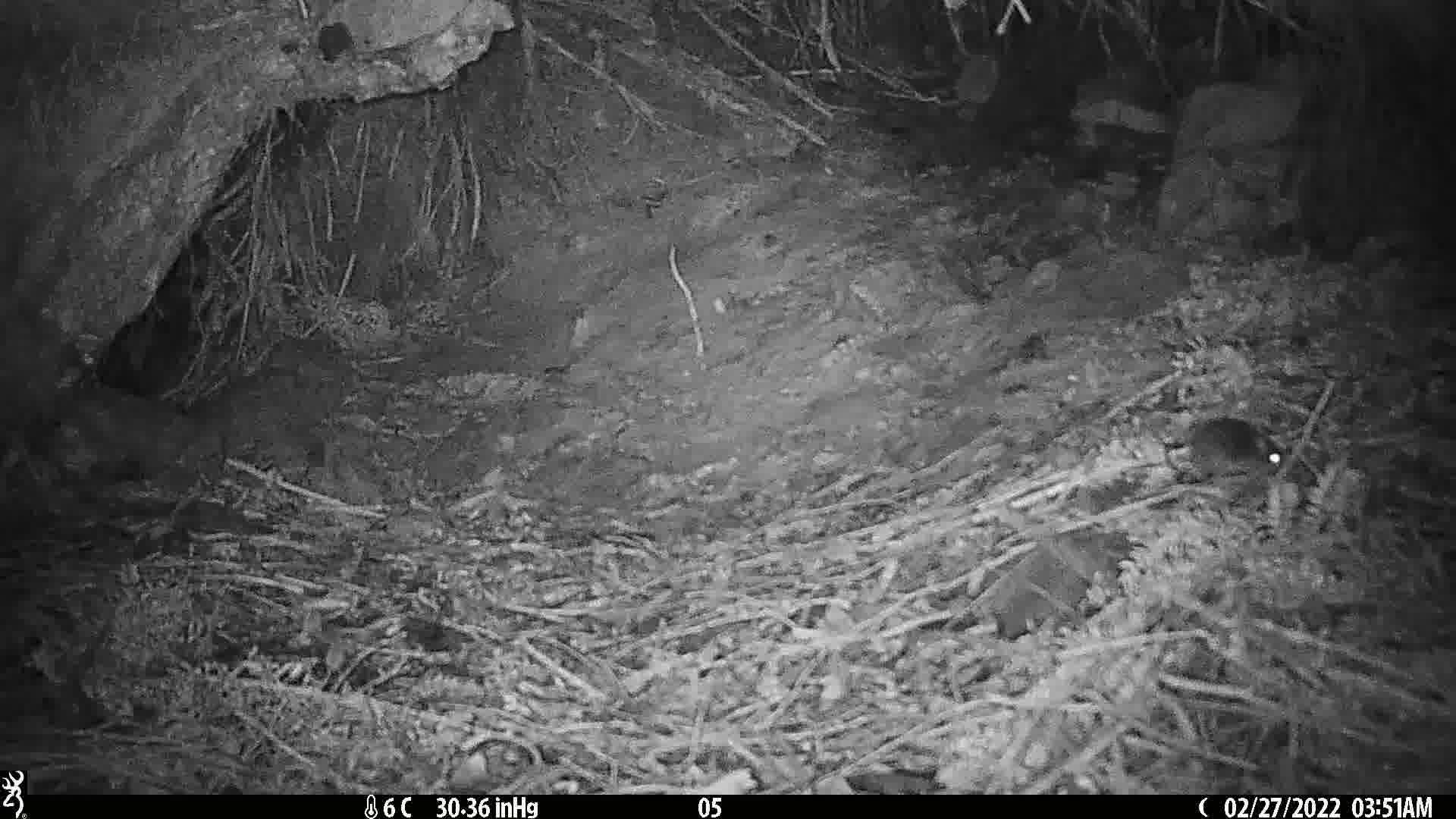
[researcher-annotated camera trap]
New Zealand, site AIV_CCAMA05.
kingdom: Animalia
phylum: Chordata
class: Mammalia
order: Rodentia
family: Muridae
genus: Mus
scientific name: Mus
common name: mouse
Mouse (Mus).